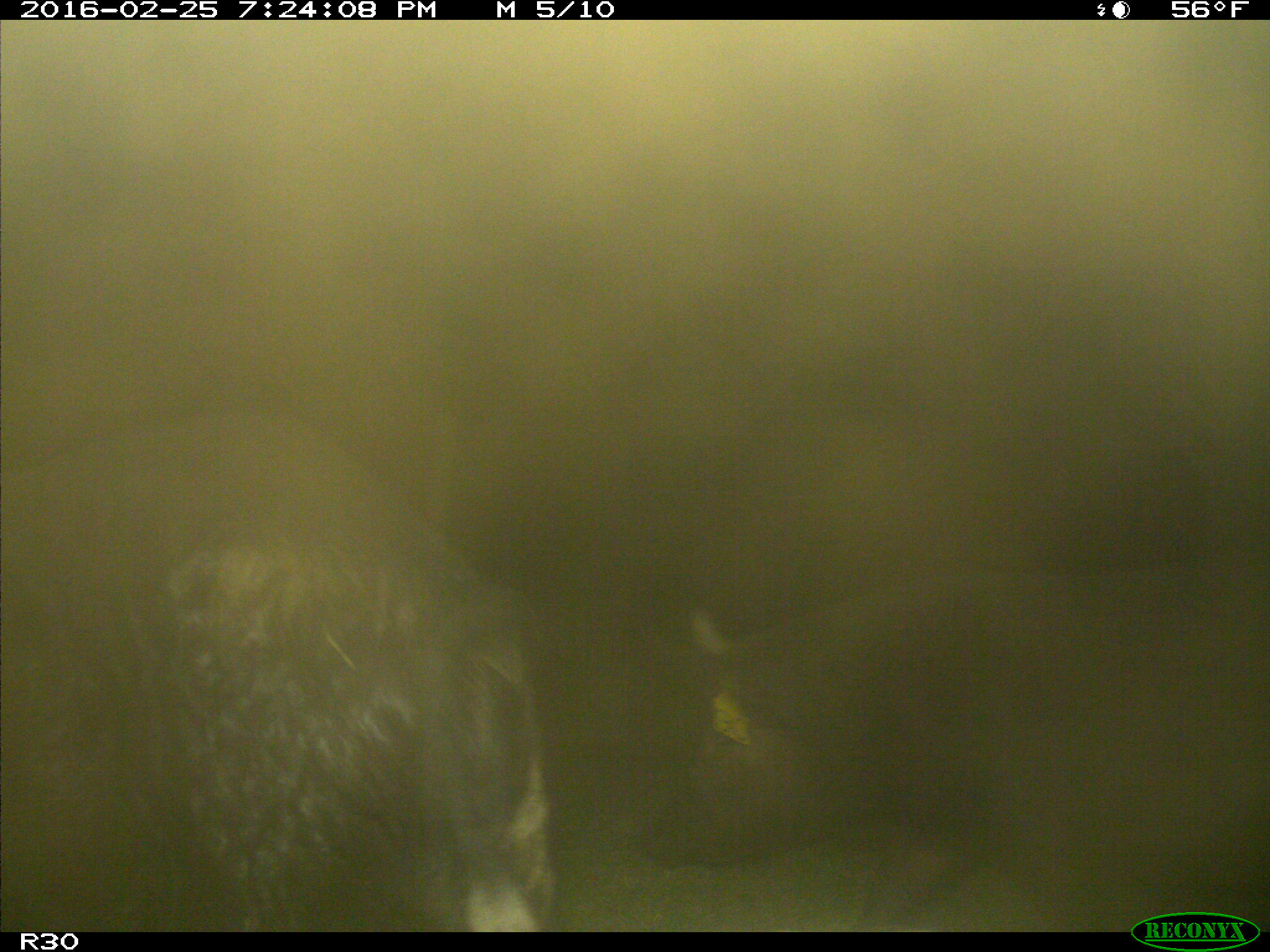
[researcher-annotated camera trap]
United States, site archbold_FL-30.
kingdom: Animalia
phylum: Chordata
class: Mammalia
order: Artiodactyla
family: Suidae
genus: Sus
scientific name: Sus scrofa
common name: wild boar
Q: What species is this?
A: Sus scrofa (wild boar).